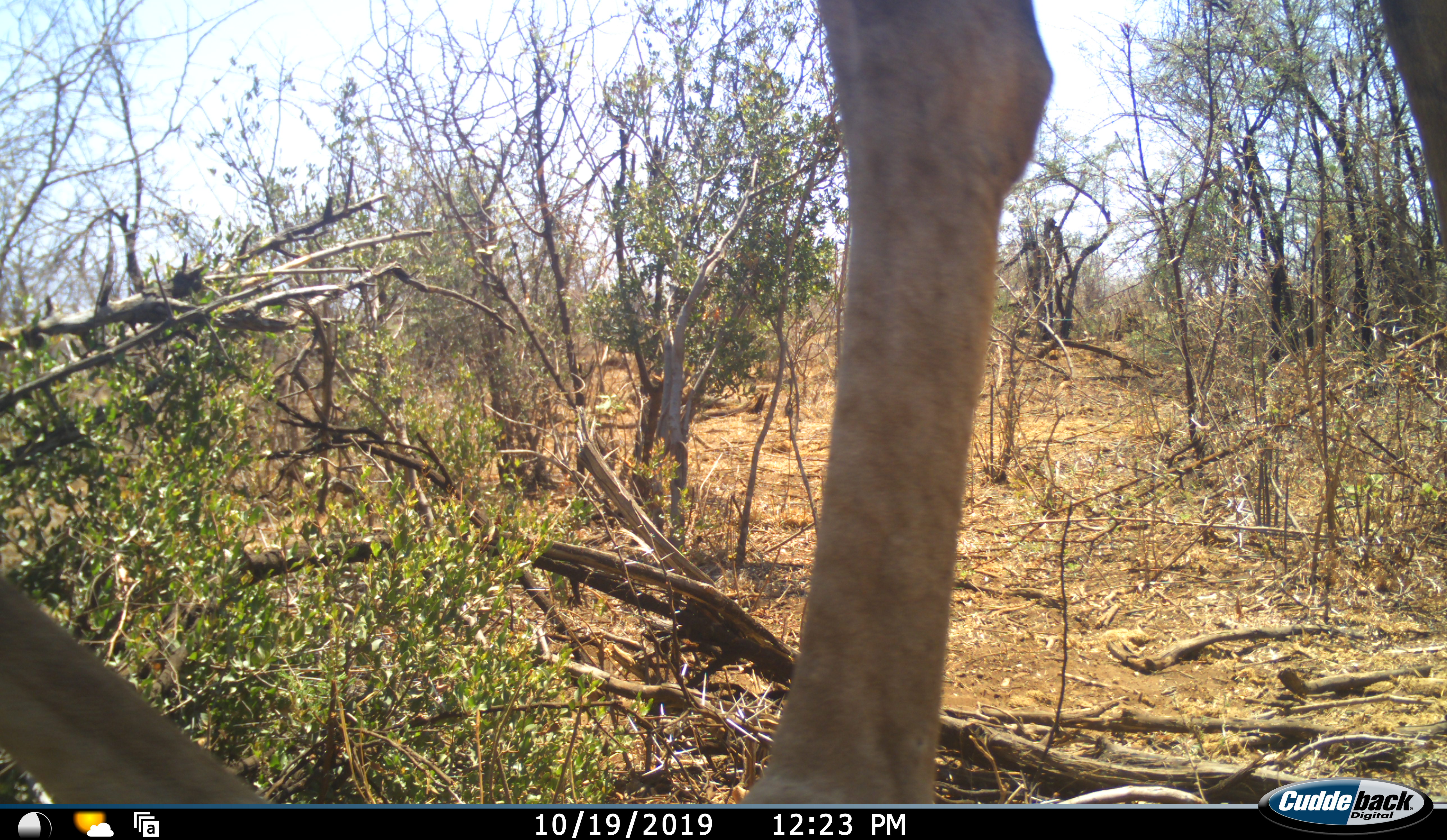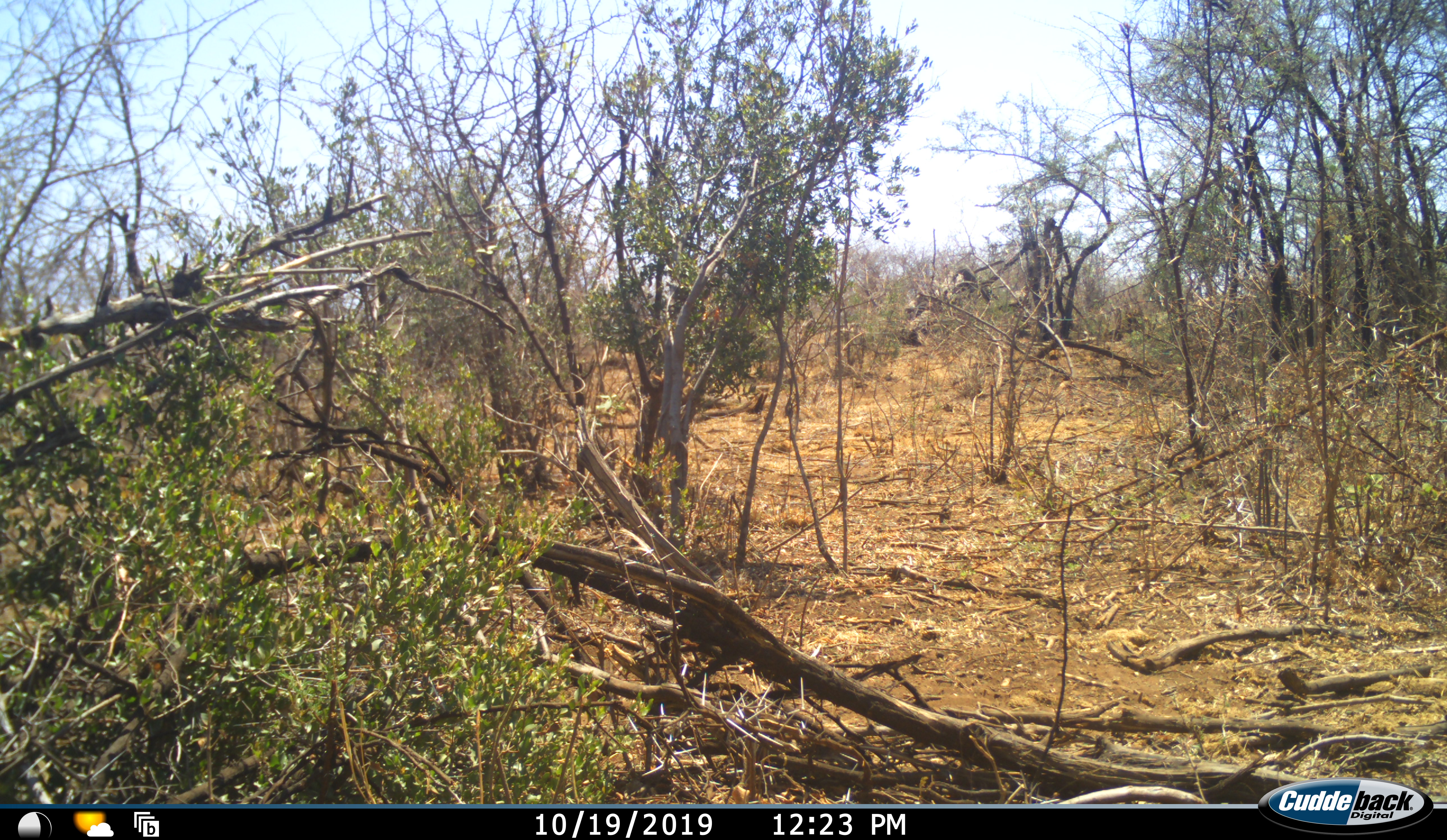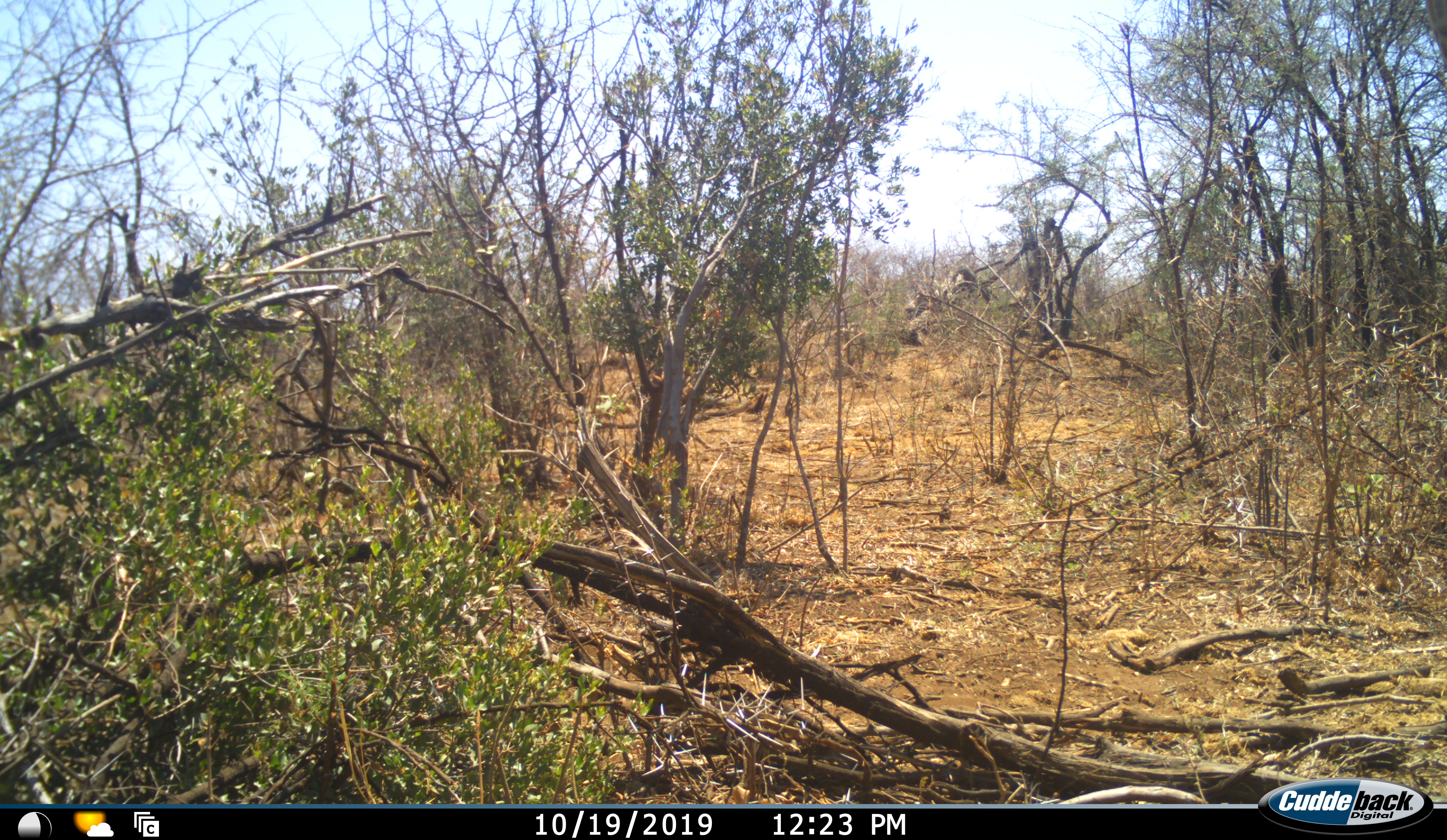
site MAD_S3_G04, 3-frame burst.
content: unidentified animal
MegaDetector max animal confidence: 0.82